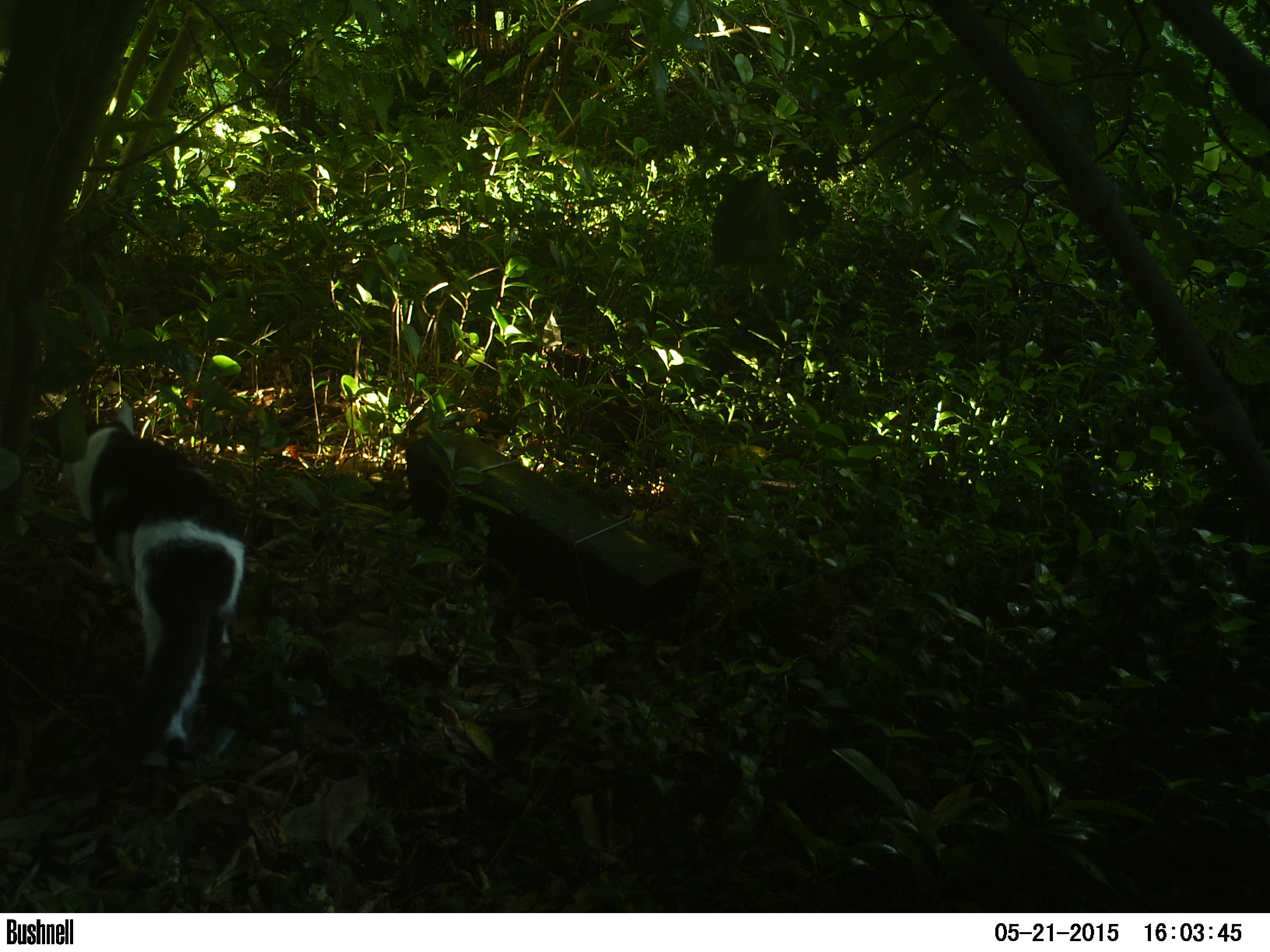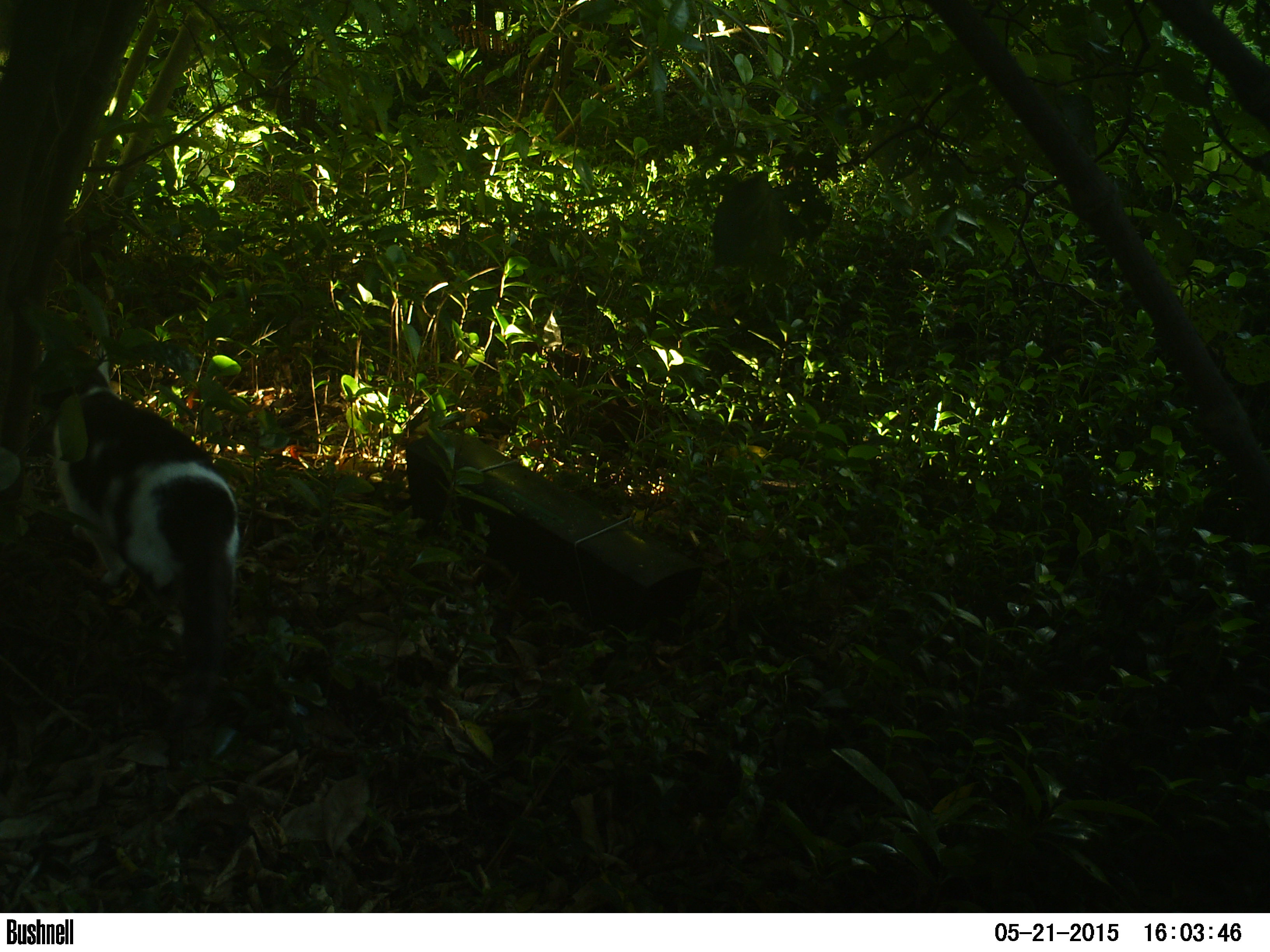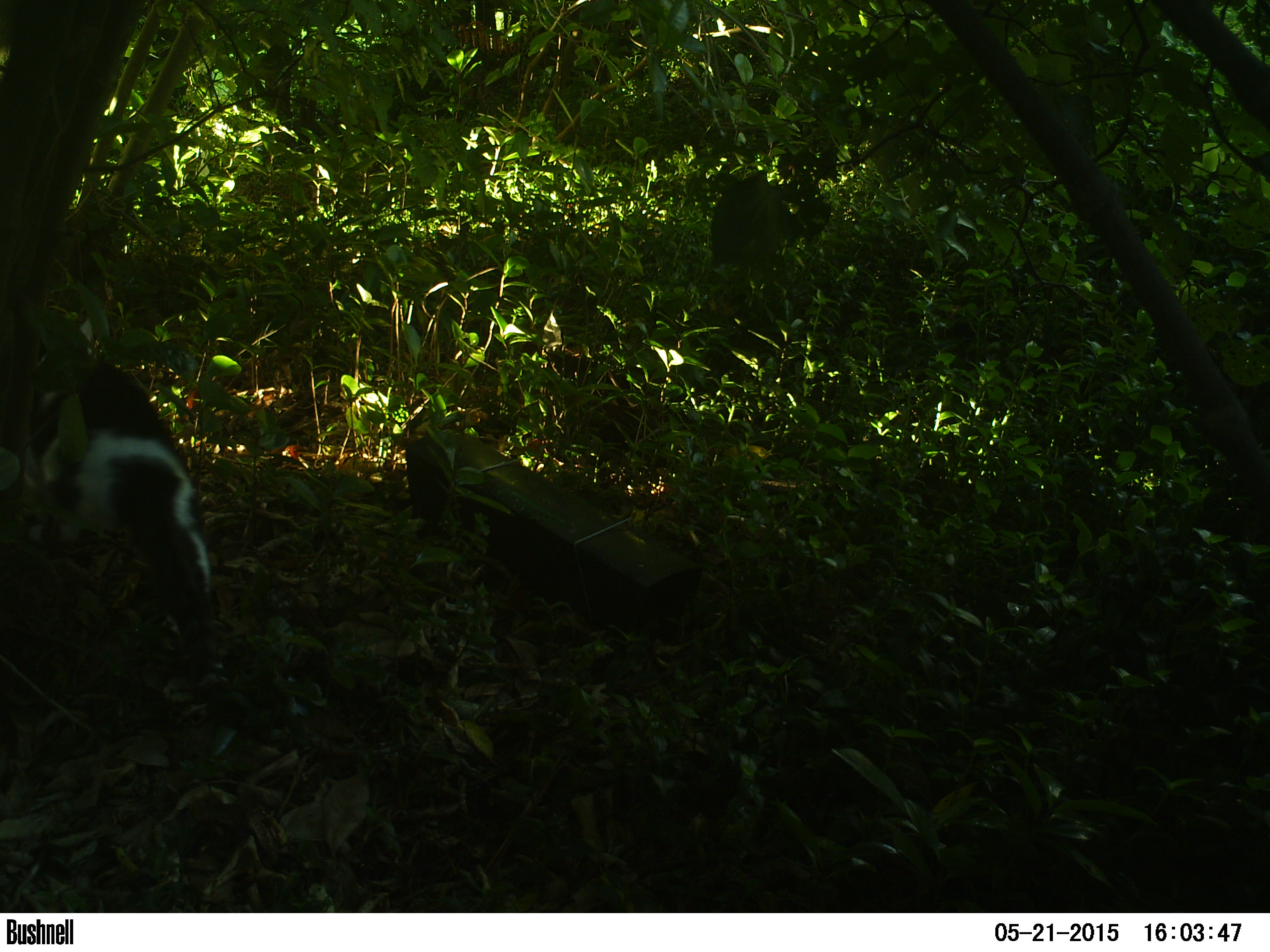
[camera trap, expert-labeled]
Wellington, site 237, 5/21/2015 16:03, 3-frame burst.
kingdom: Animalia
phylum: Chordata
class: Mammalia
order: Carnivora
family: Felidae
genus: Felis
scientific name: Felis catus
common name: cat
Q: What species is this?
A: Cat (Felis catus).